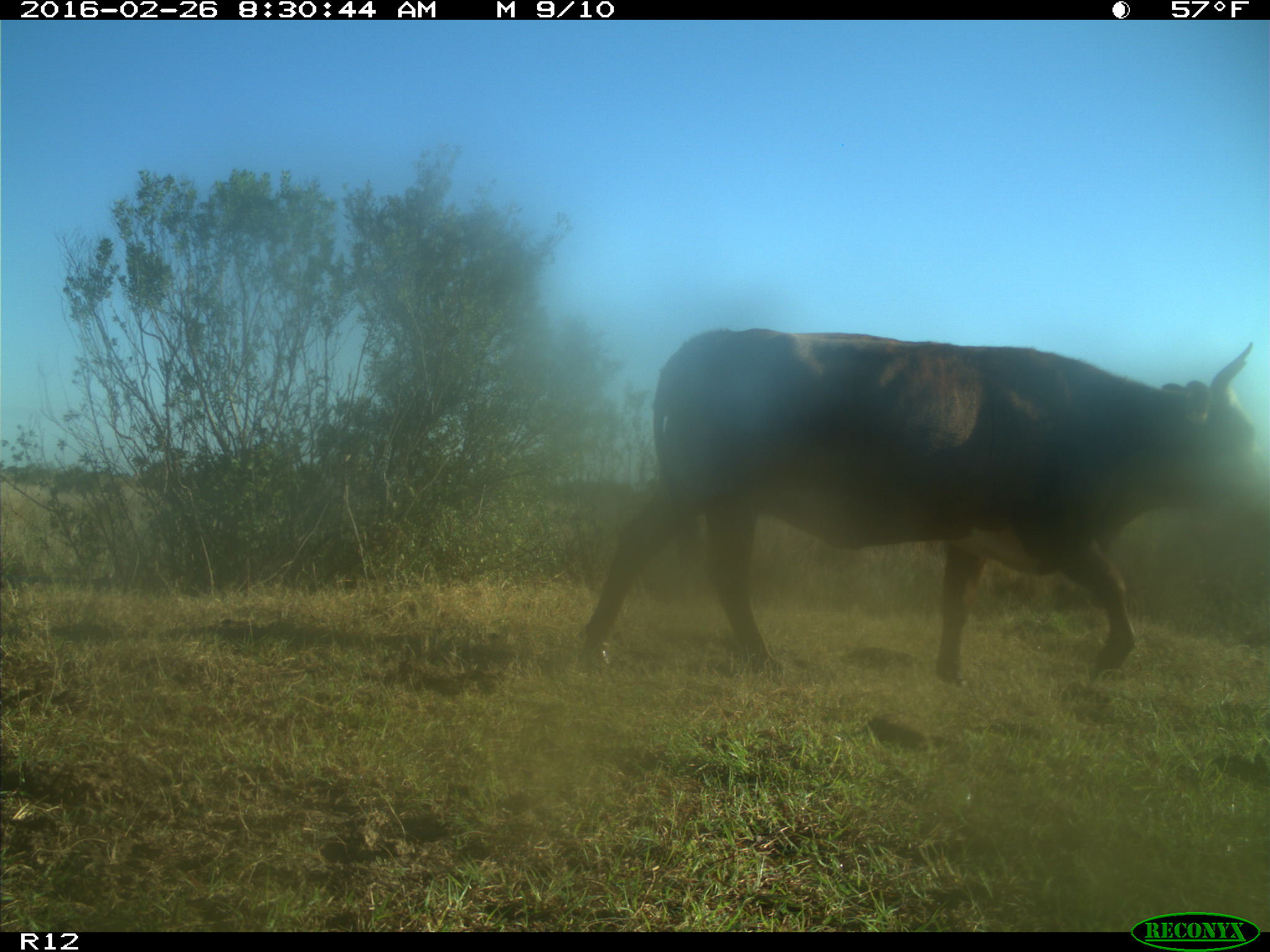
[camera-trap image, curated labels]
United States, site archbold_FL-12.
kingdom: Animalia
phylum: Chordata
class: Mammalia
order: Artiodactyla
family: Bovidae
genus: Bos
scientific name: Bos taurus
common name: domestic cow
Bos taurus (domestic cow).